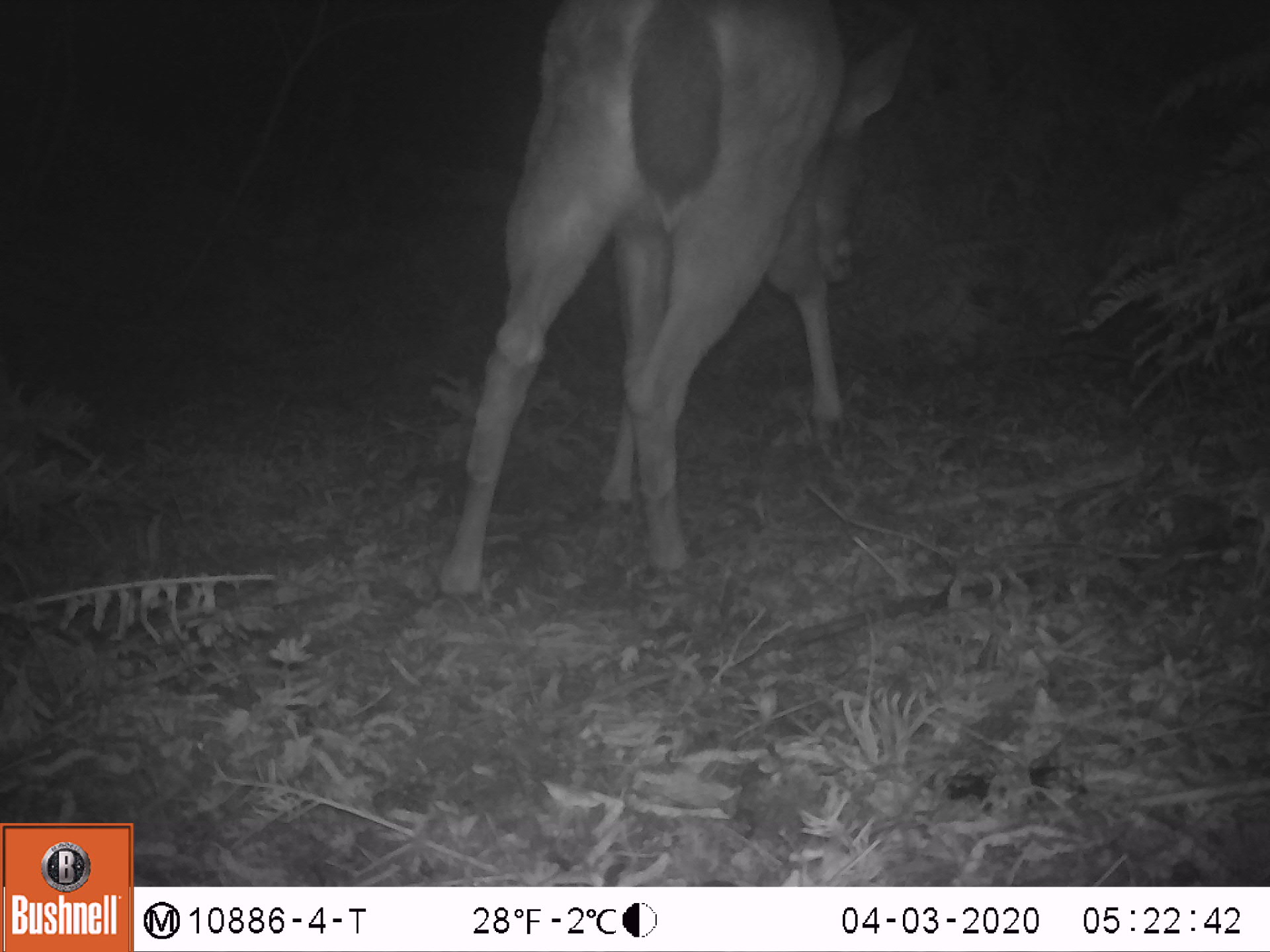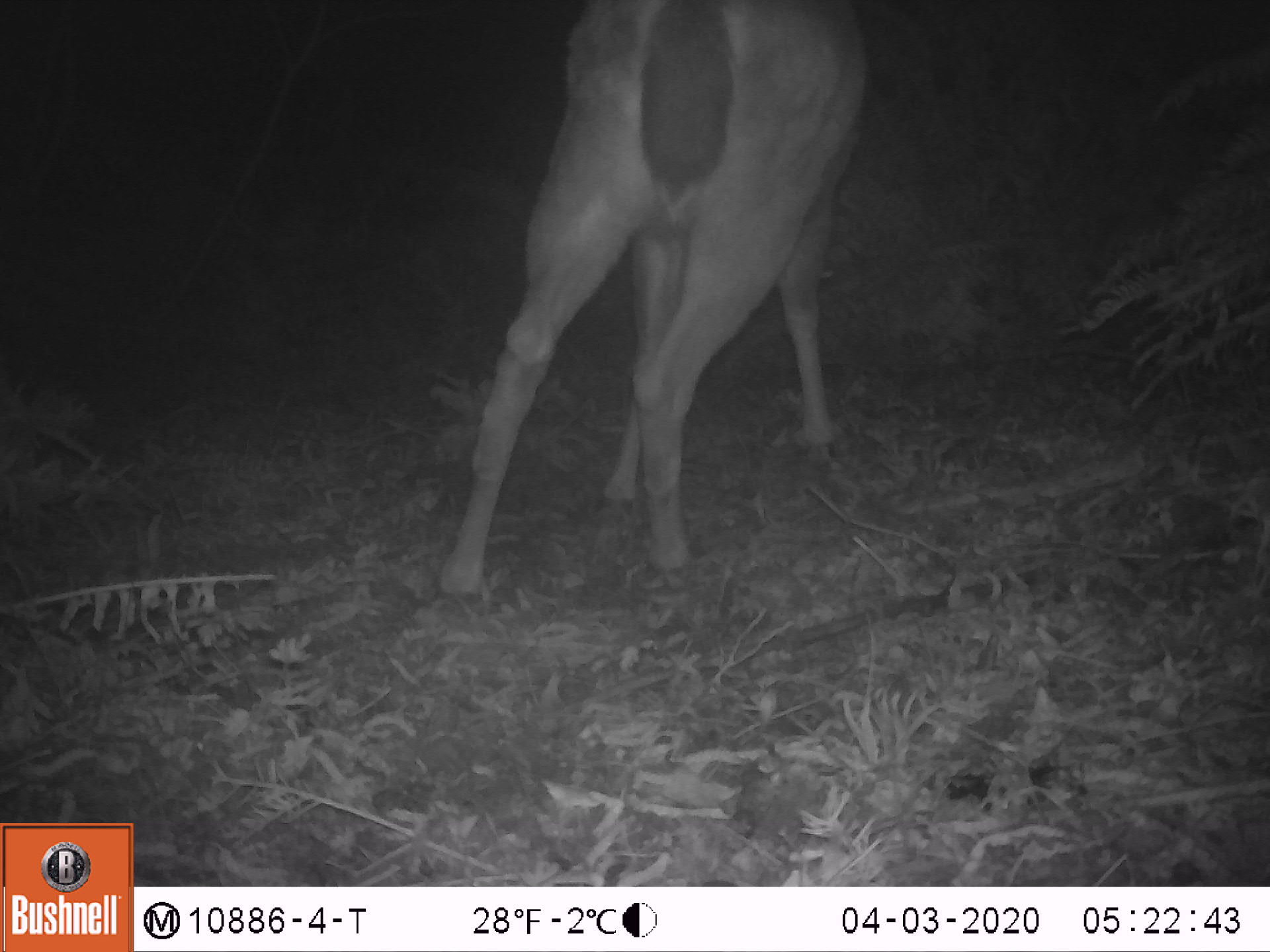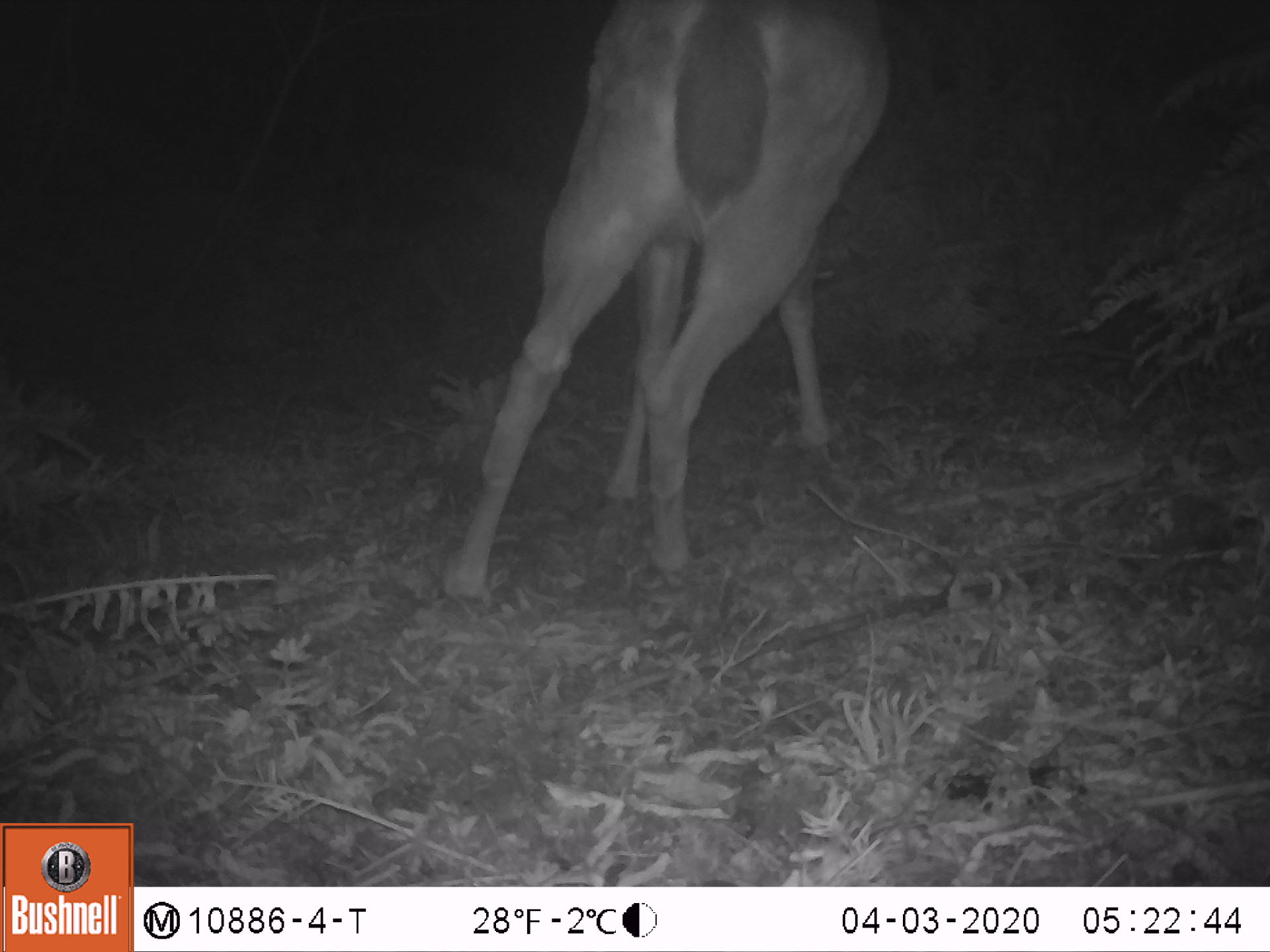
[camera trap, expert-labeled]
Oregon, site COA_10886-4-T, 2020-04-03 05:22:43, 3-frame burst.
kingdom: Animalia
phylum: Chordata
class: Mammalia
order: Artiodactyla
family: Cervidae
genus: Odocoileus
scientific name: Odocoileus hemionus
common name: black-tailed deer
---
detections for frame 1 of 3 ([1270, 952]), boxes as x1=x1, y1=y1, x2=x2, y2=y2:
black-tailed deer: x1=430, y1=5, x2=927, y2=609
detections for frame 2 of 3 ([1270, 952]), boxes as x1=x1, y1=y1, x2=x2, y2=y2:
black-tailed deer: x1=419, y1=0, x2=878, y2=618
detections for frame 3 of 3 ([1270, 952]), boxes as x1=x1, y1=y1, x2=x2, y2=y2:
black-tailed deer: x1=430, y1=0, x2=902, y2=613